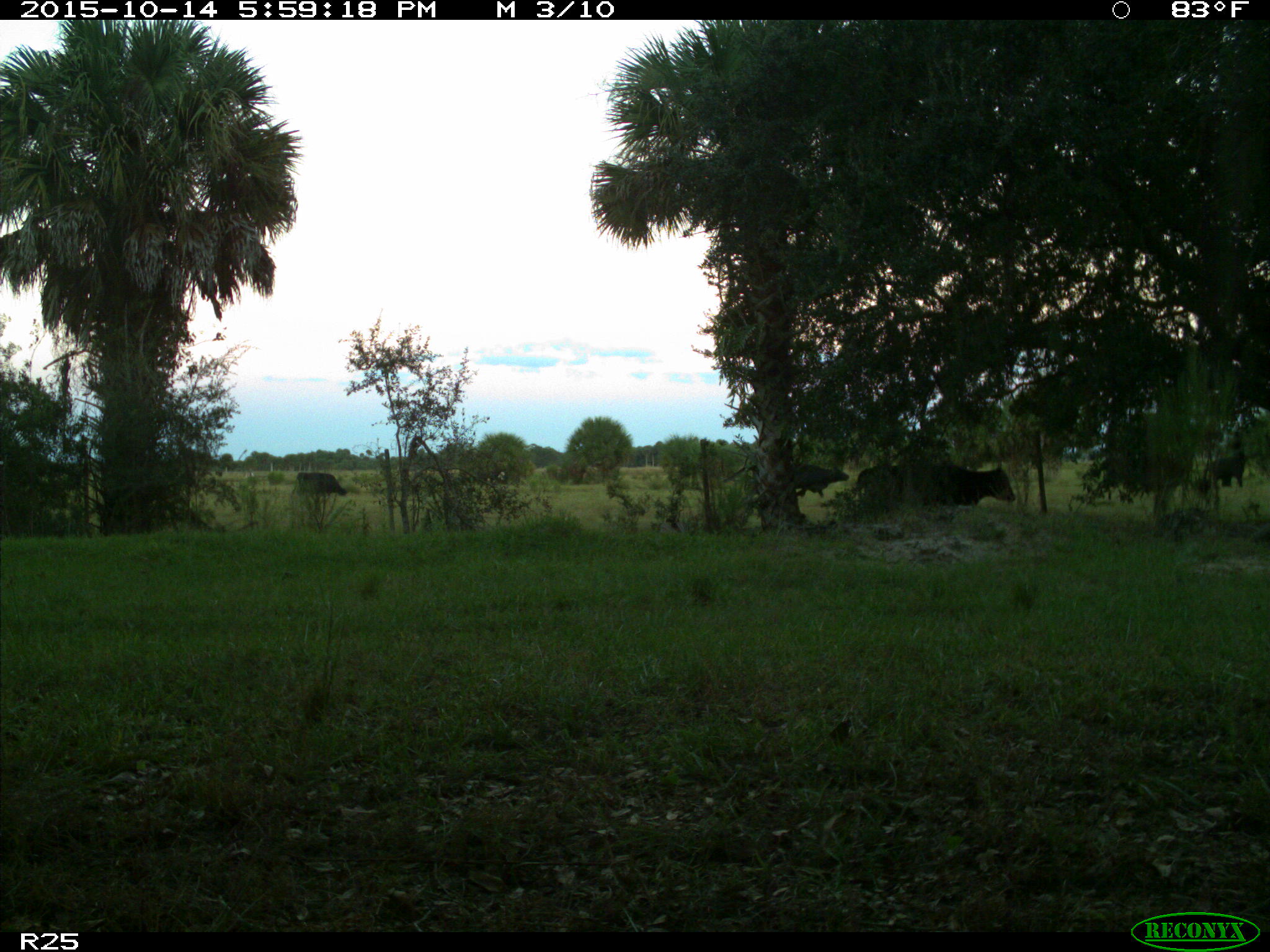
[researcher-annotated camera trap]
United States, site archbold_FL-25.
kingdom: Animalia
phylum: Chordata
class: Mammalia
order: Artiodactyla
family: Bovidae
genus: Bos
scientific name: Bos taurus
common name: domestic cow